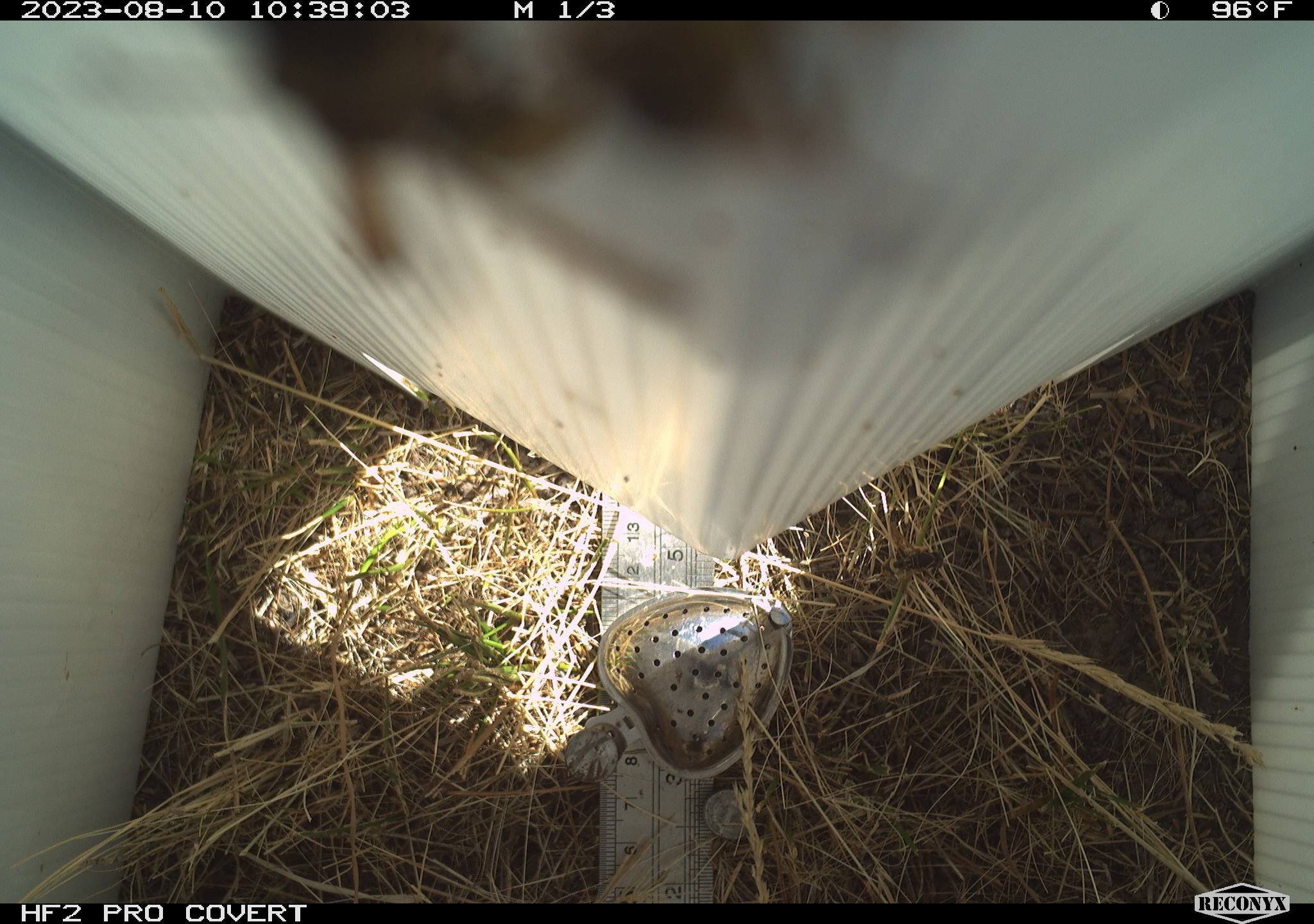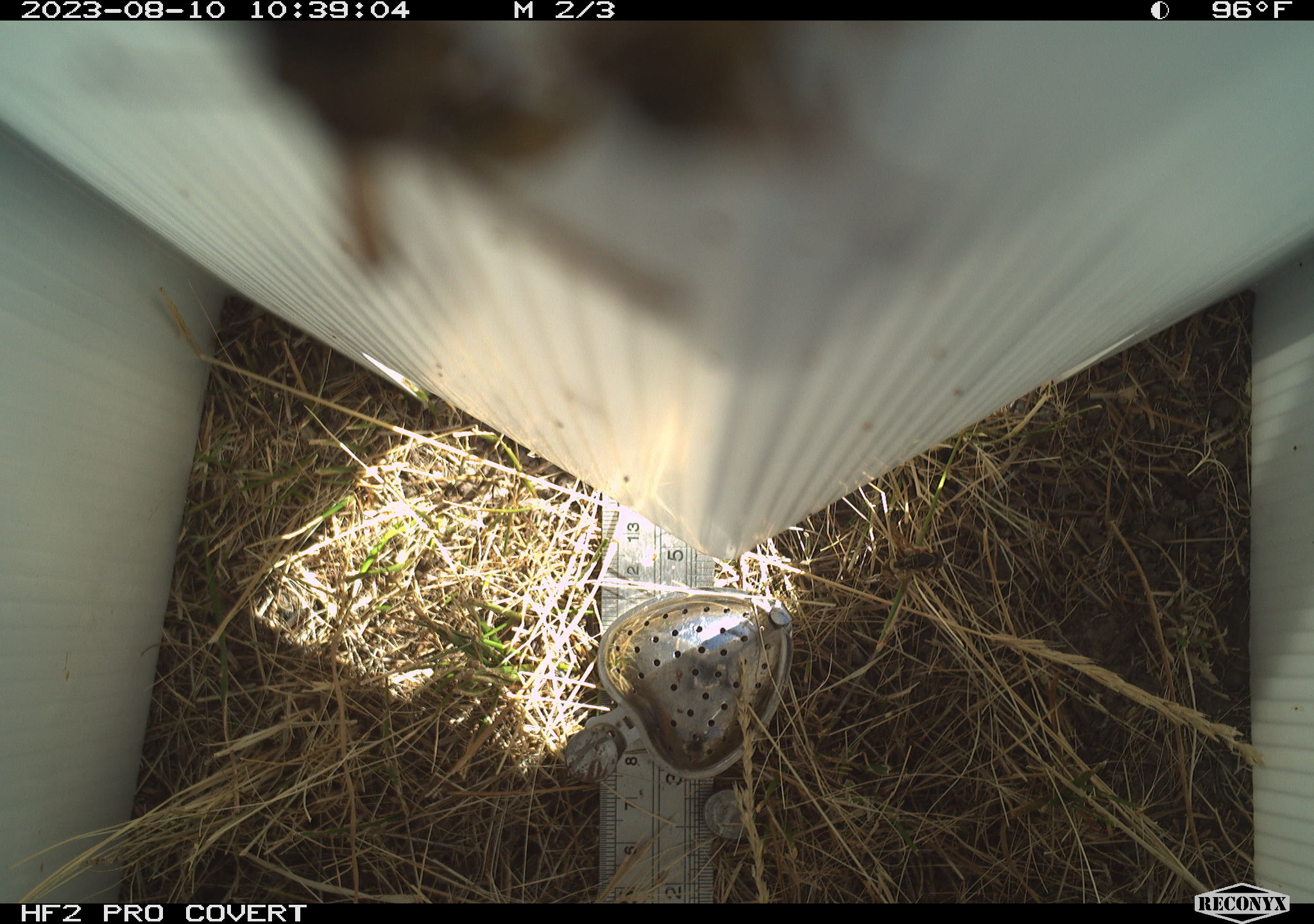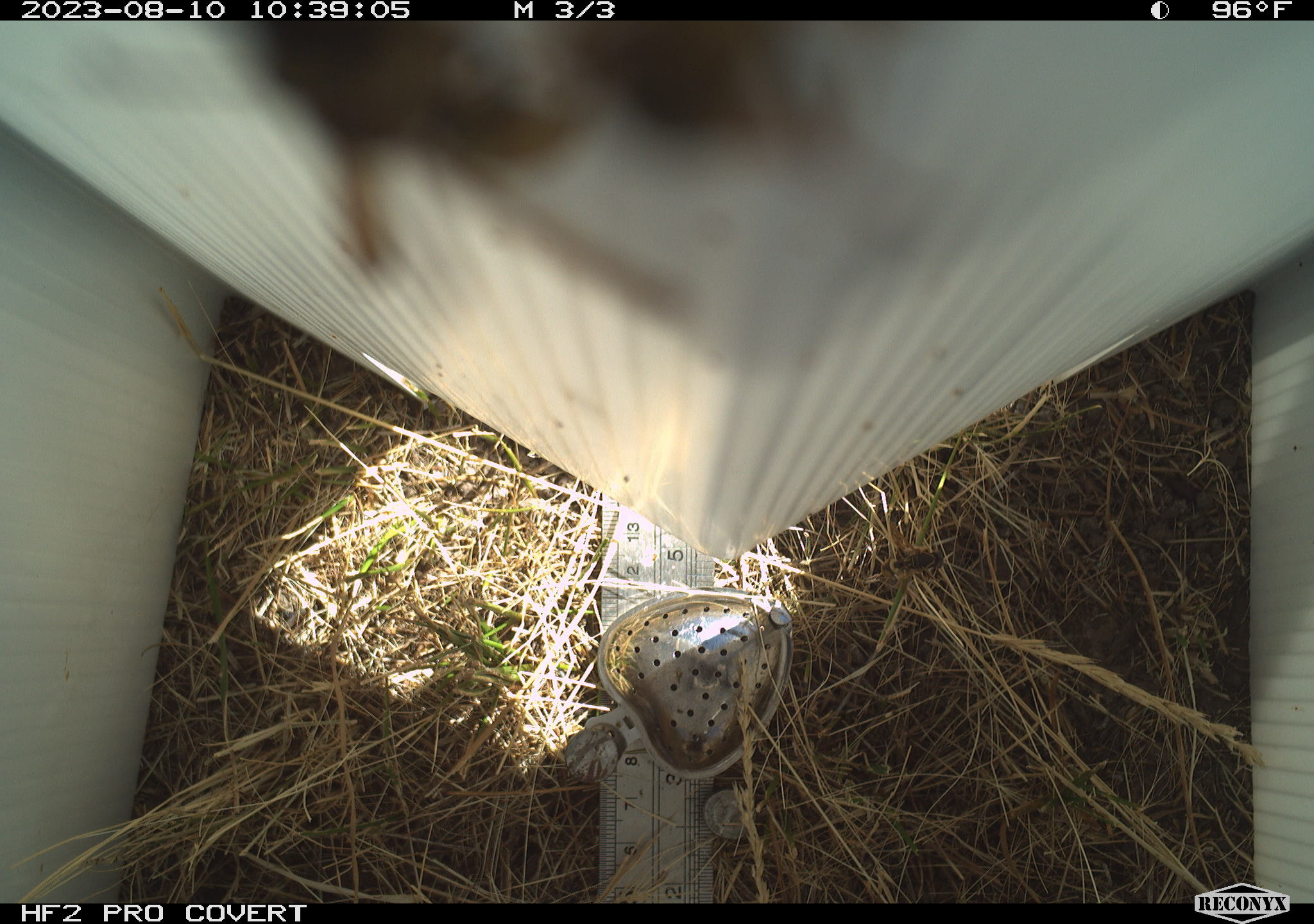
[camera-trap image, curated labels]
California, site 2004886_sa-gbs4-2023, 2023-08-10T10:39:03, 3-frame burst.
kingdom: Animalia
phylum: Arthropoda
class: Insecta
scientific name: Insecta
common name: insect